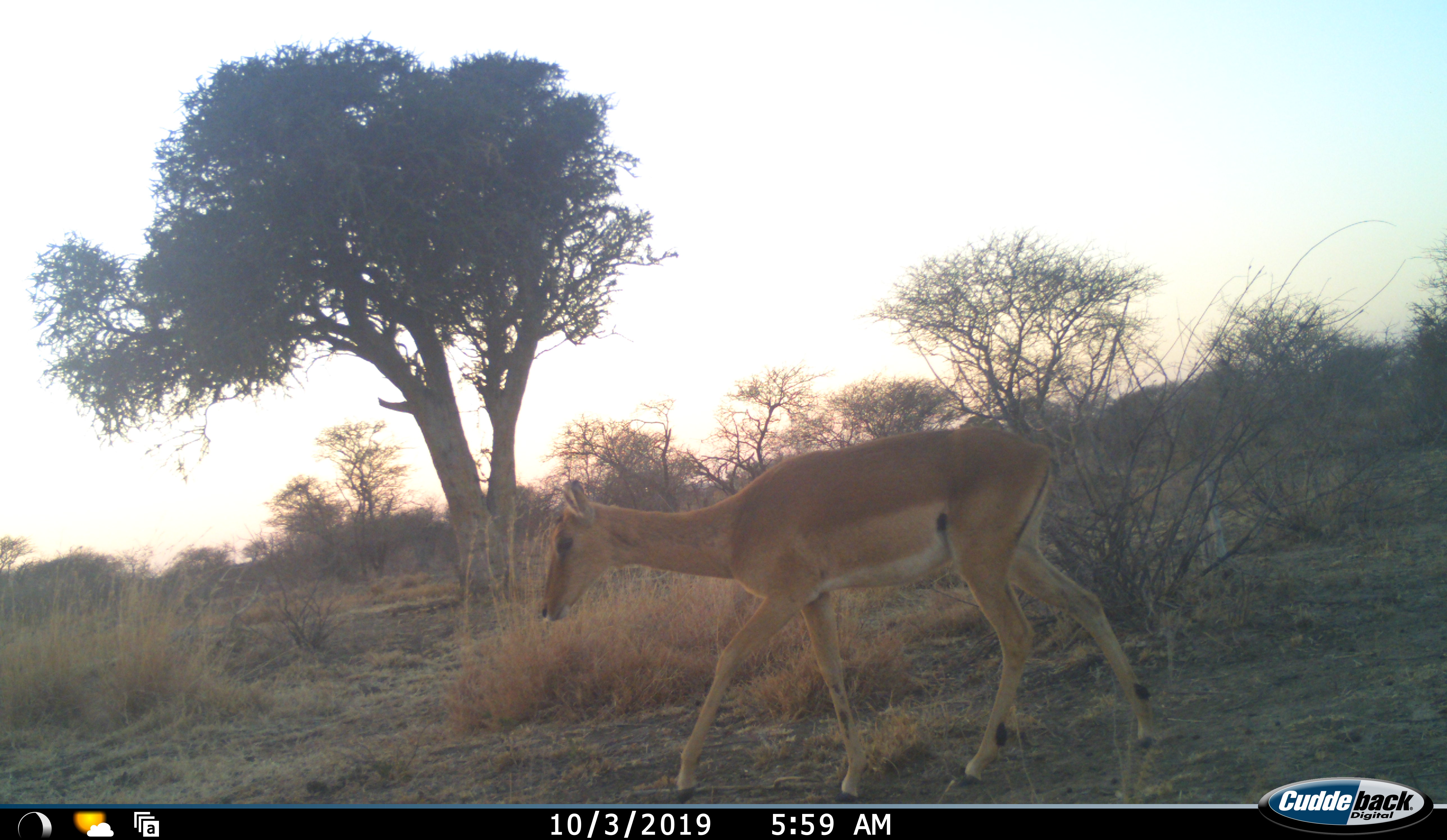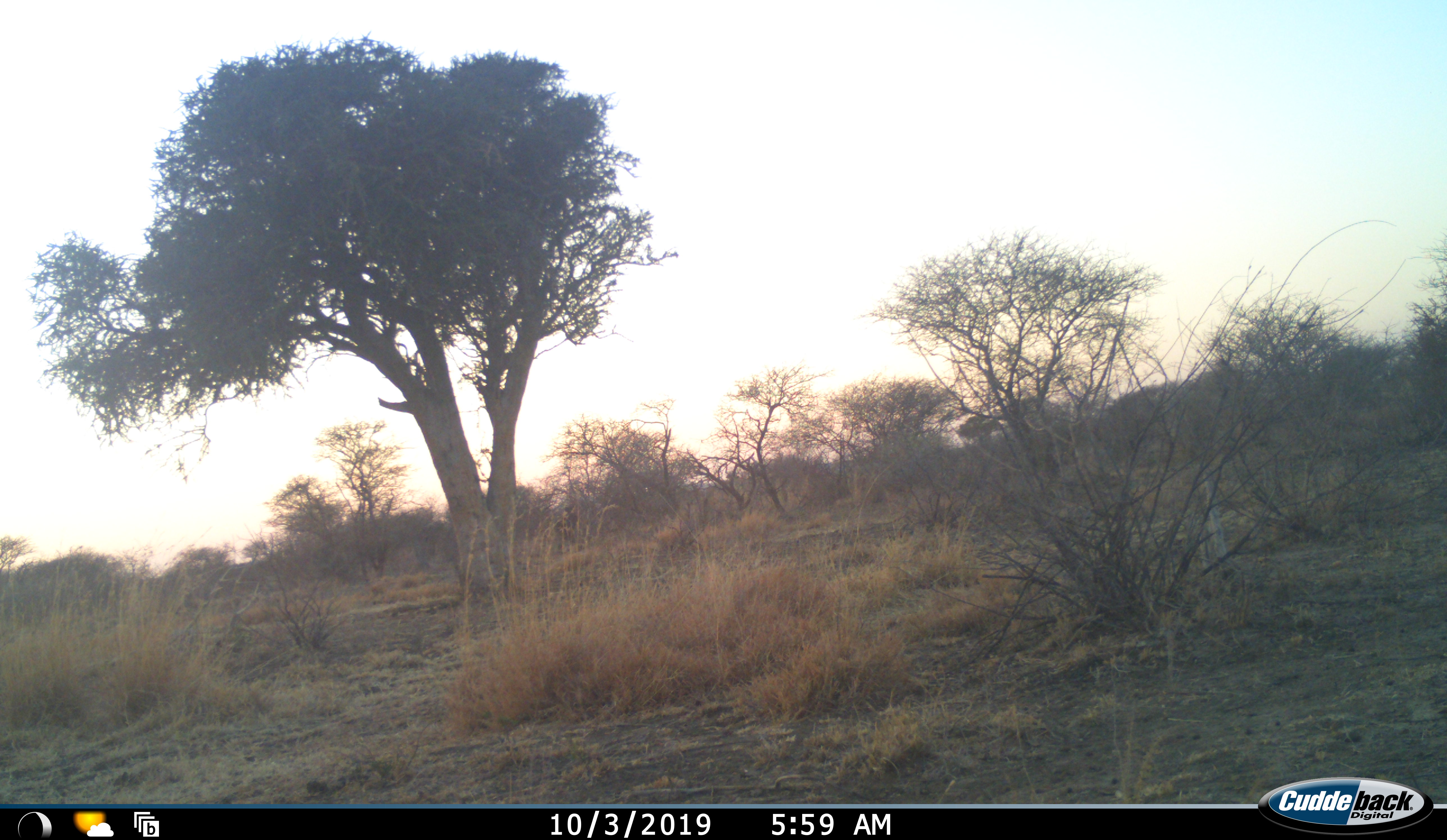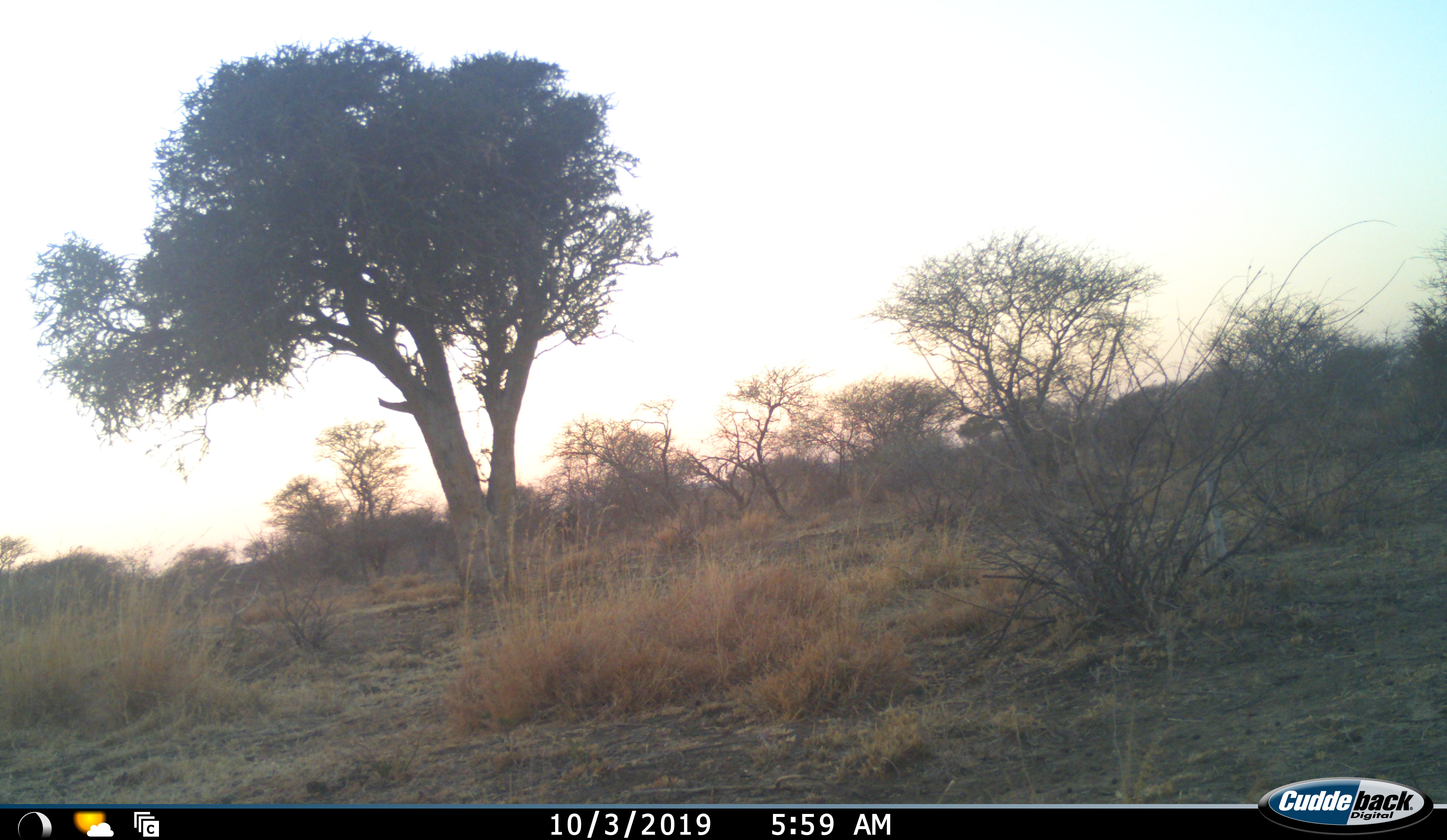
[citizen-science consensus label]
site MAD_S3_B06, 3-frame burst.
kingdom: Animalia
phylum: Chordata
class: Mammalia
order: Artiodactyla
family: Bovidae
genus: Aepyceros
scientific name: Aepyceros melampus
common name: impala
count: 1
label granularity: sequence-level